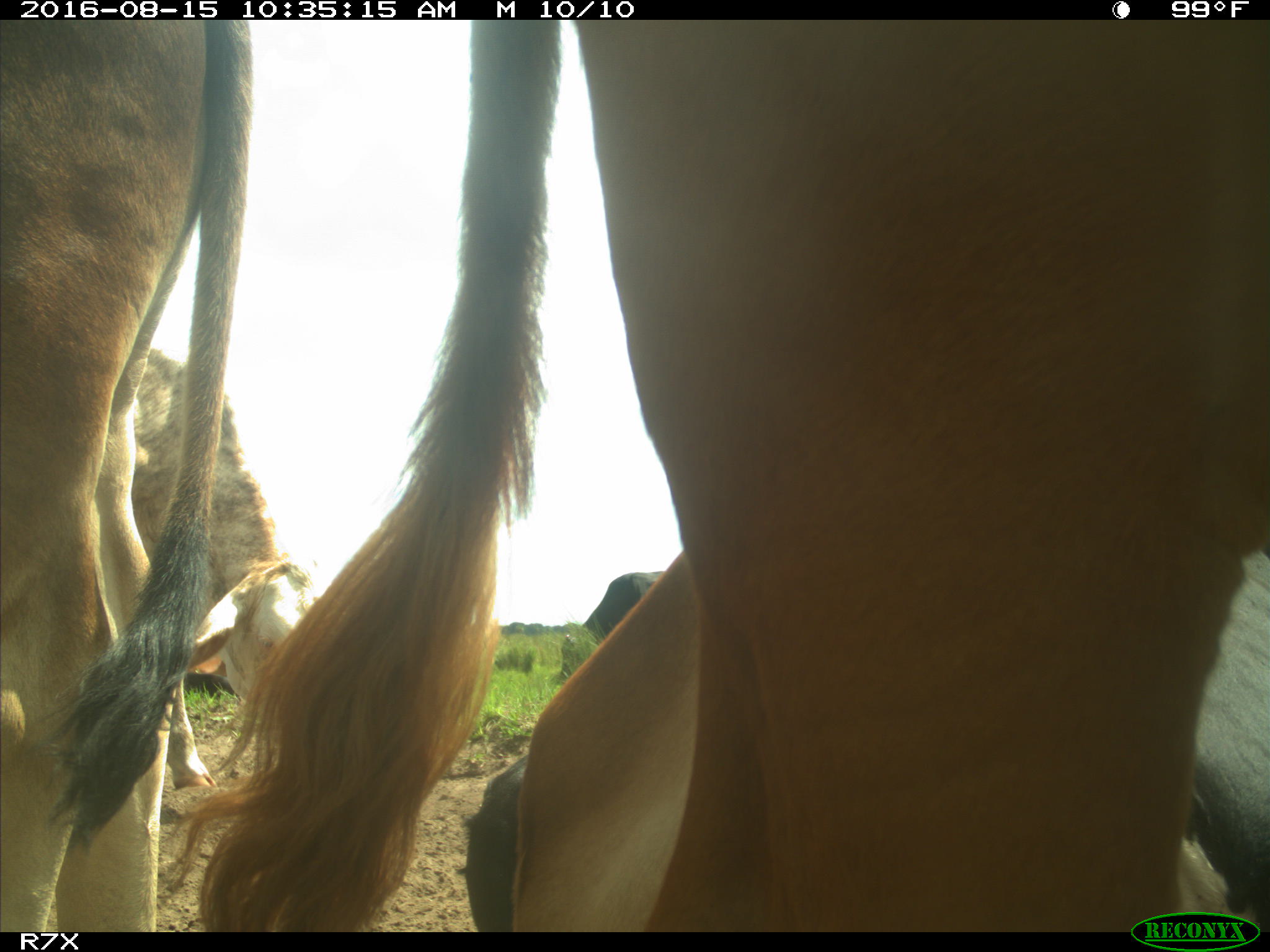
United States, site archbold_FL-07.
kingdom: Animalia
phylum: Chordata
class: Mammalia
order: Artiodactyla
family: Bovidae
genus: Bos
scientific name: Bos taurus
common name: domestic cow